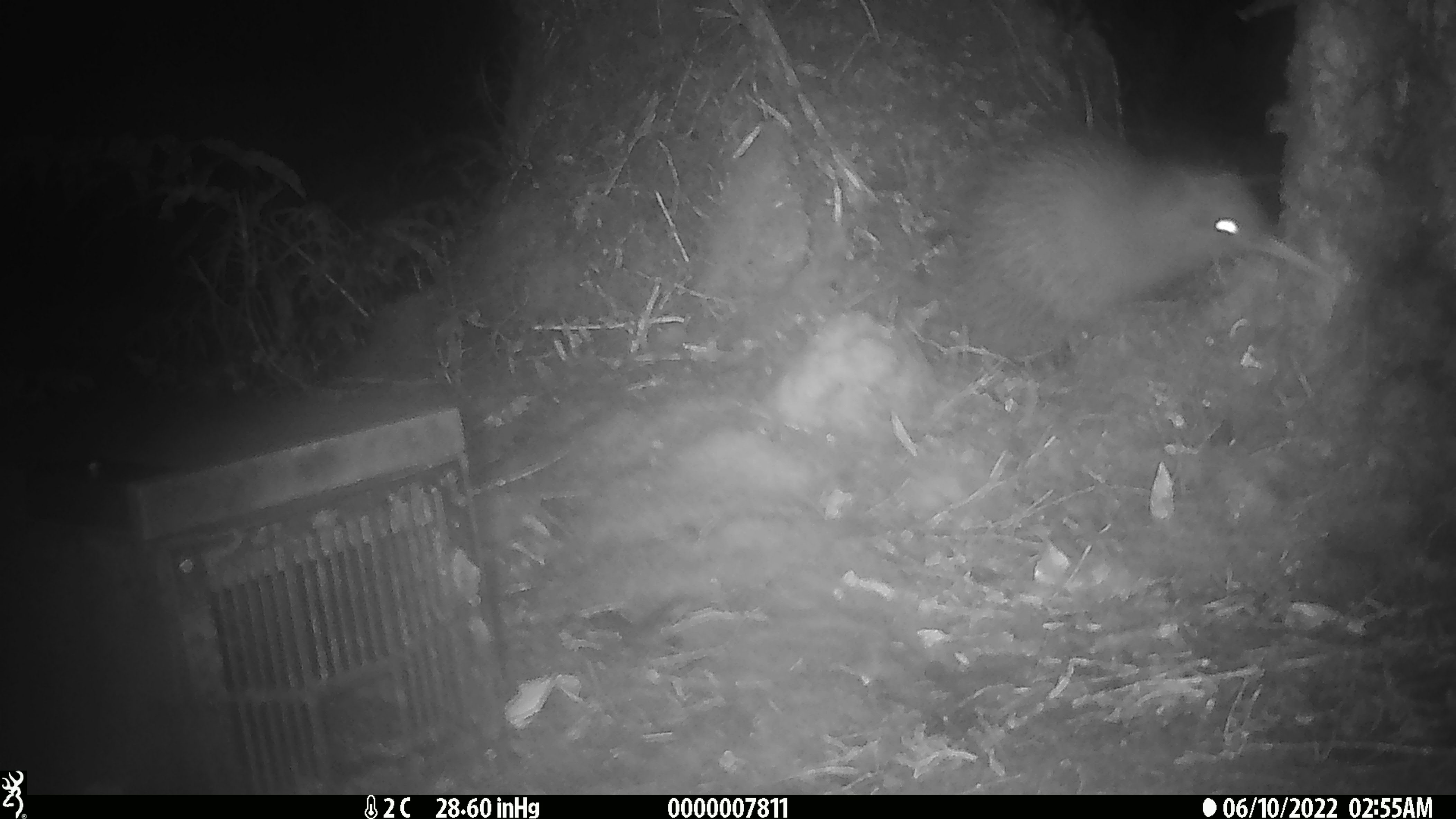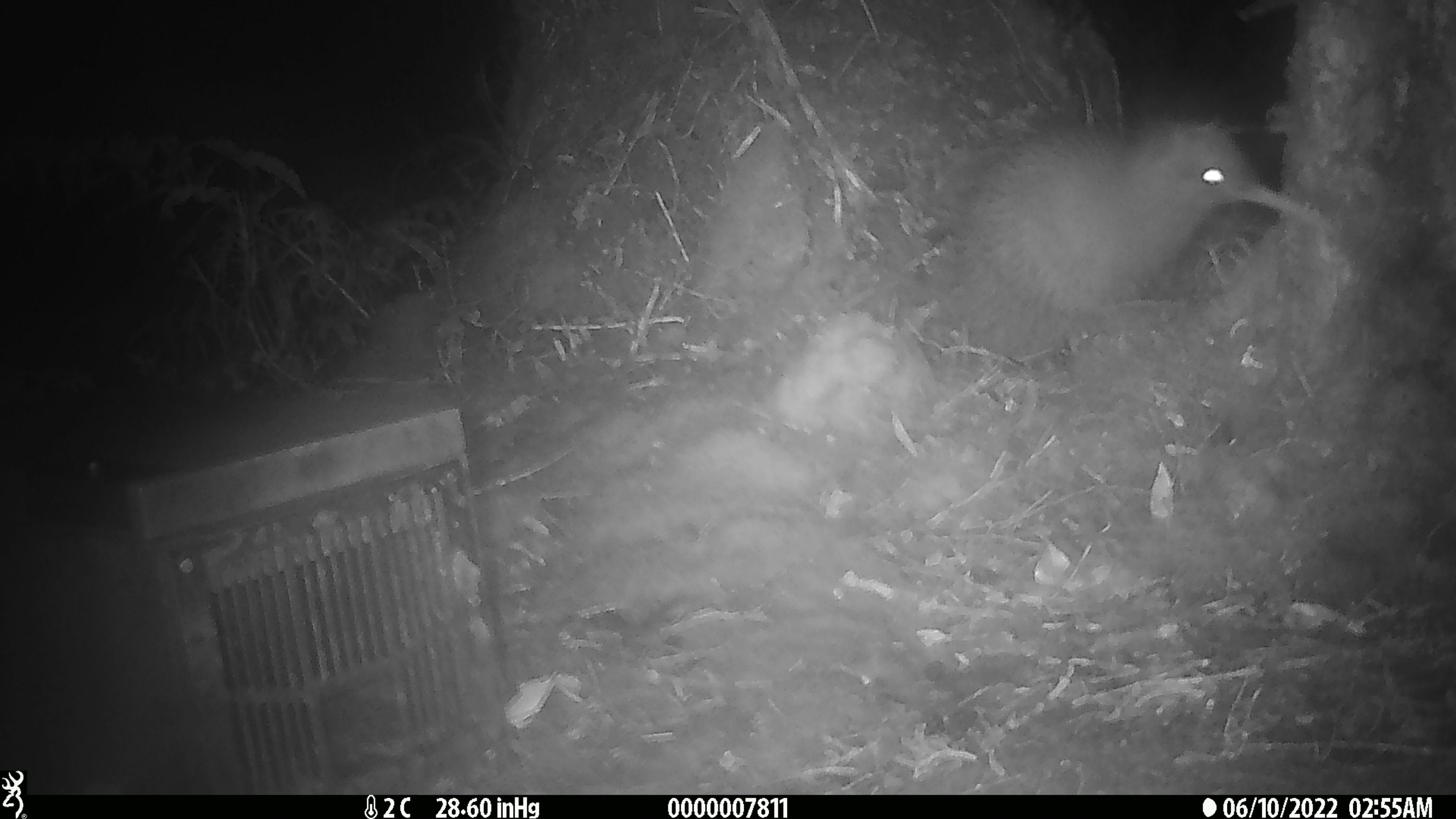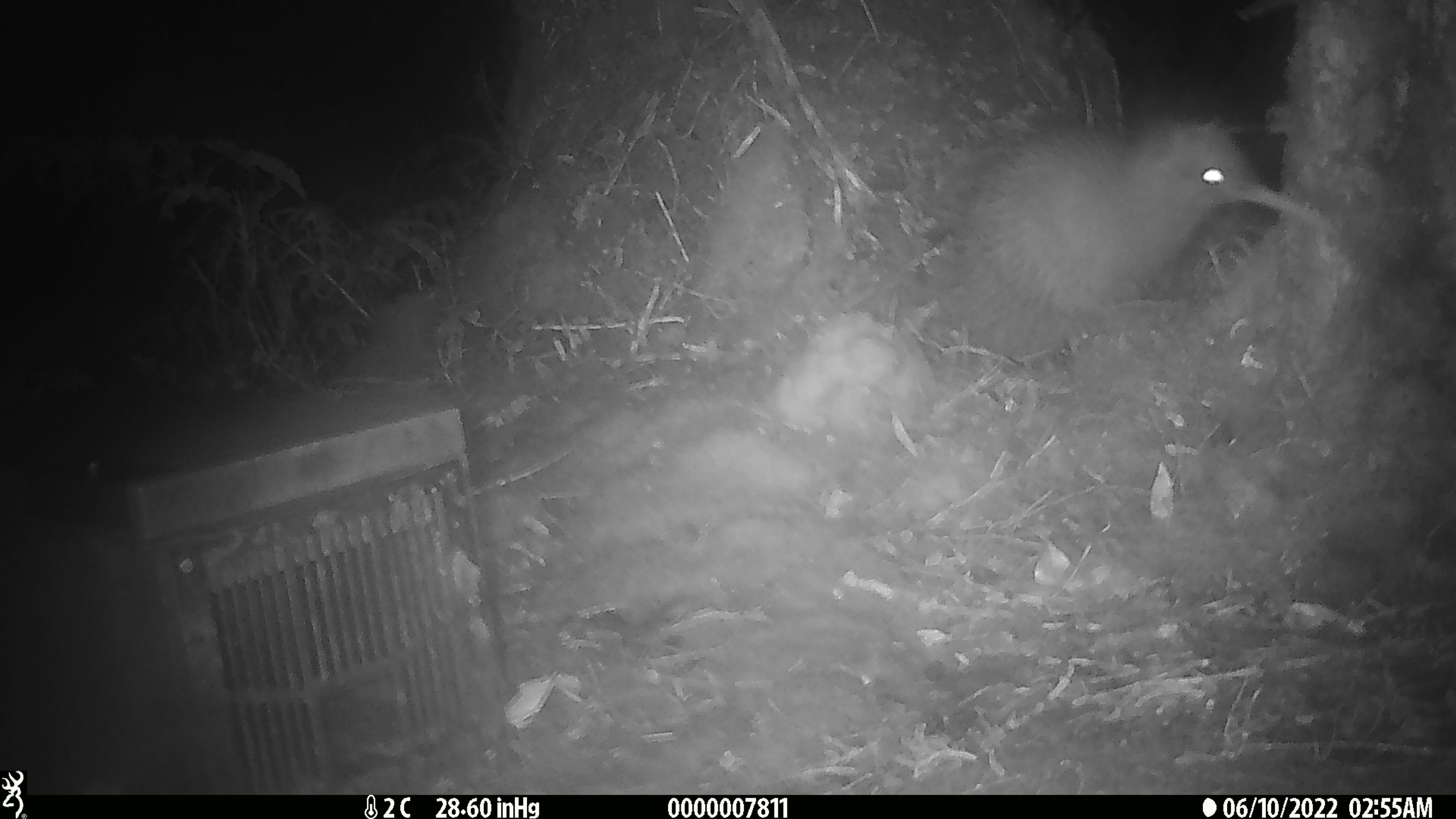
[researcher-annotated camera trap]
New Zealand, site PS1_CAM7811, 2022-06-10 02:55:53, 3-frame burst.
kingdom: Animalia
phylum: Chordata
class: Aves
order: Apterygiformes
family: Apterygidae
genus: Apteryx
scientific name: Apteryx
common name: kiwi